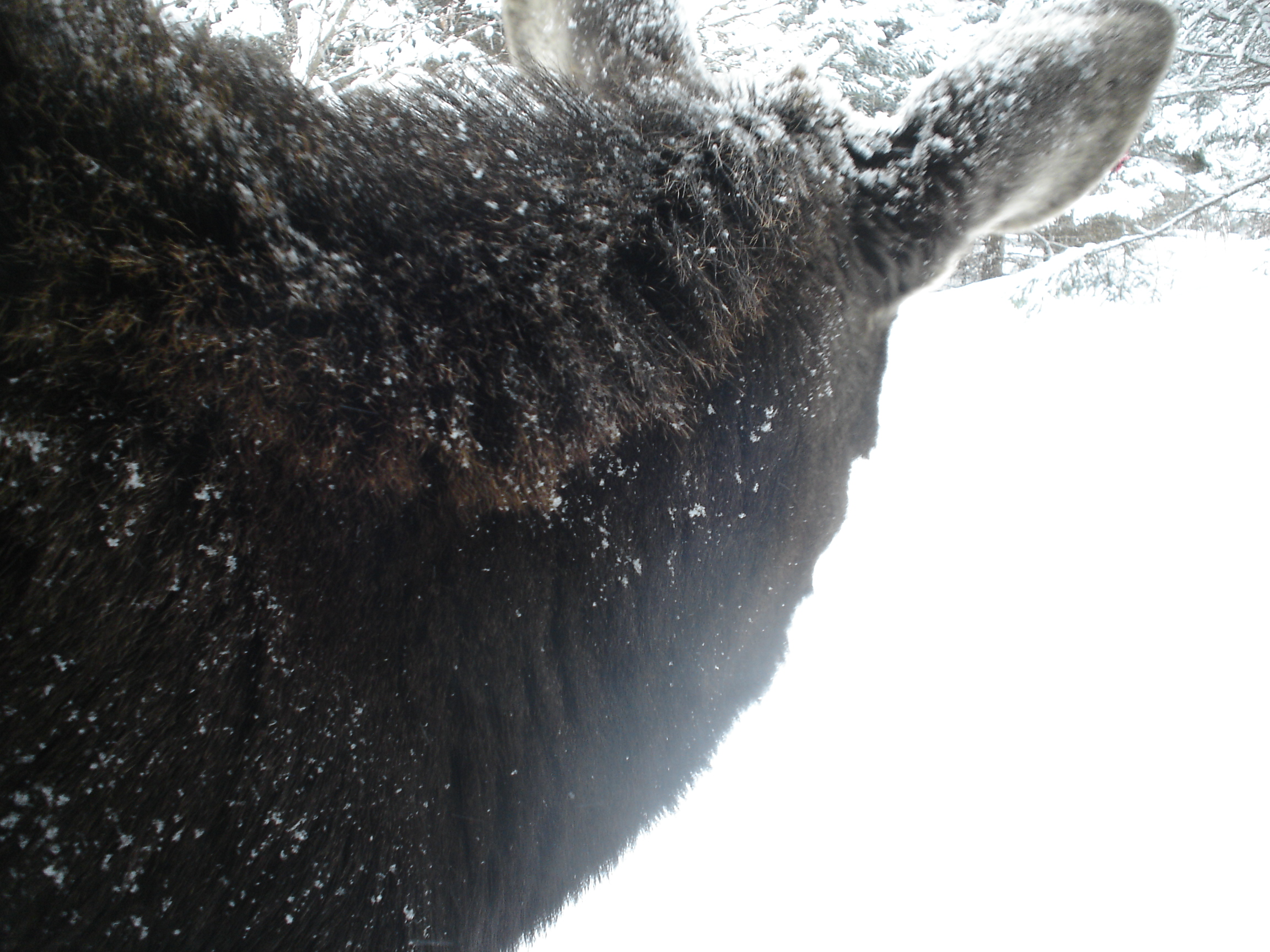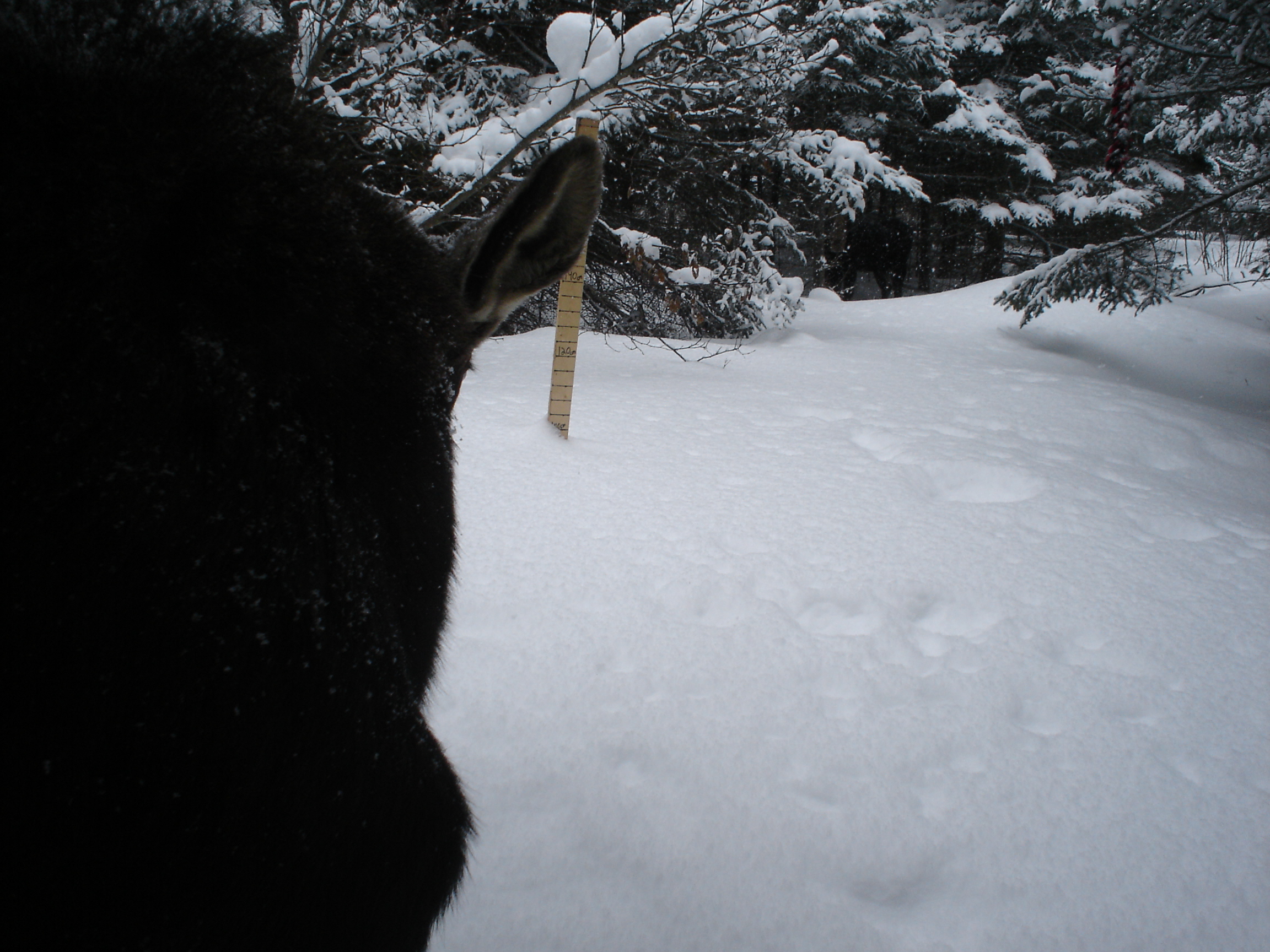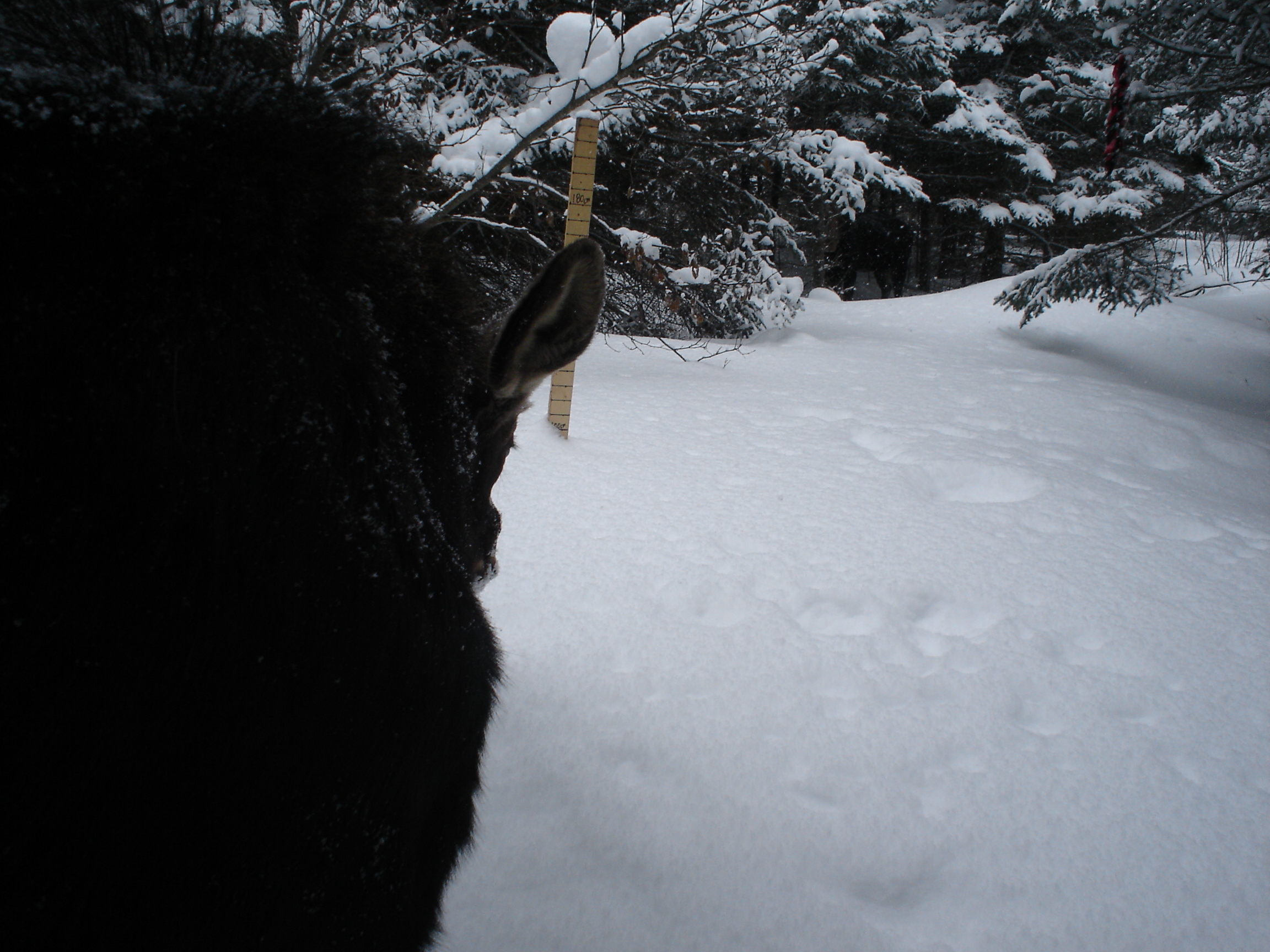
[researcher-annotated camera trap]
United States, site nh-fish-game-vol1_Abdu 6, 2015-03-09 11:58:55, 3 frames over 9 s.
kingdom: Animalia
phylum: Chordata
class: Mammalia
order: Artiodactyla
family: Cervidae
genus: Alces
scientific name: Alces alces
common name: moose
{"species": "moose (Alces alces)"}